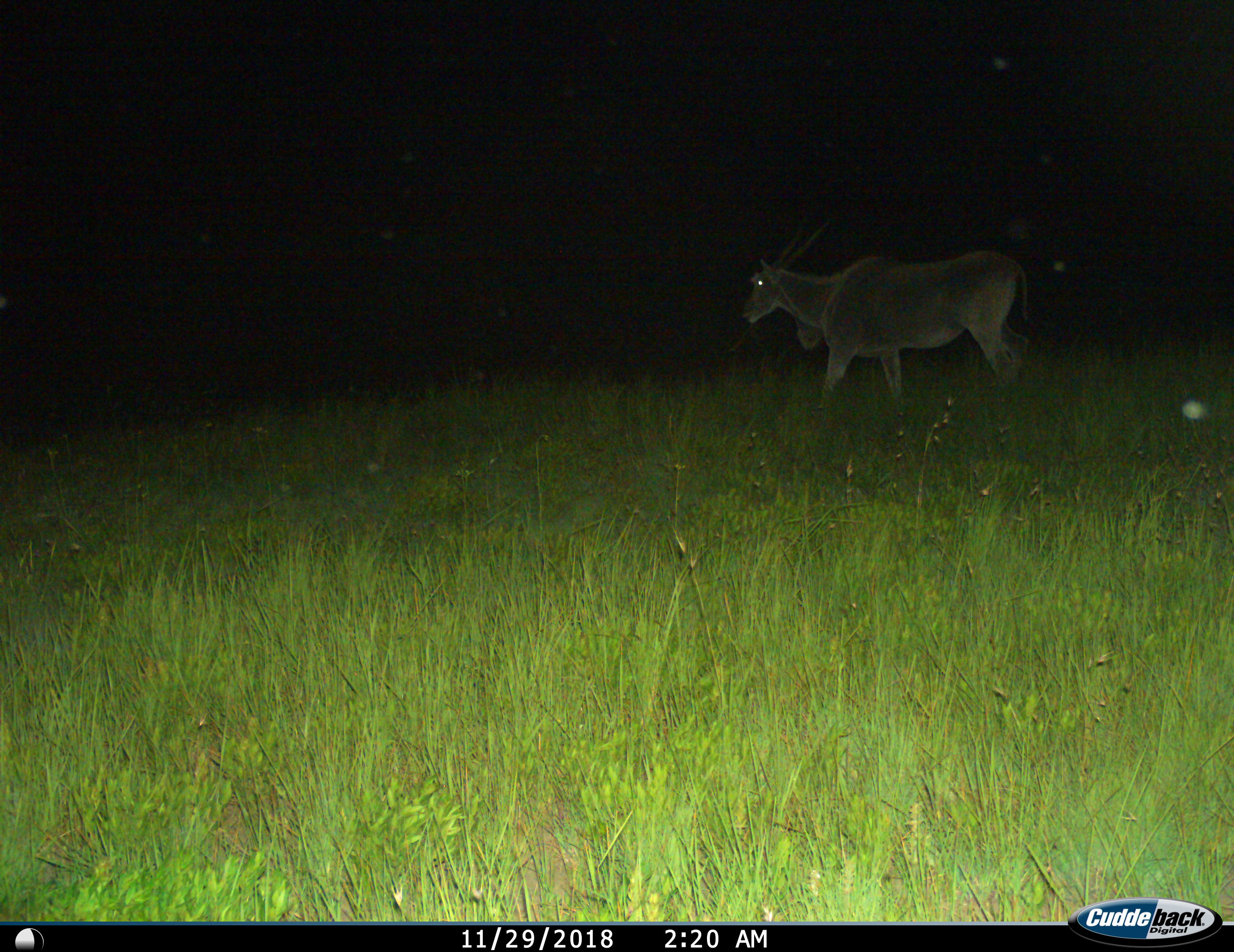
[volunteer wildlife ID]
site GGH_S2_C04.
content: unidentified animal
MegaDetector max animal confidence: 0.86